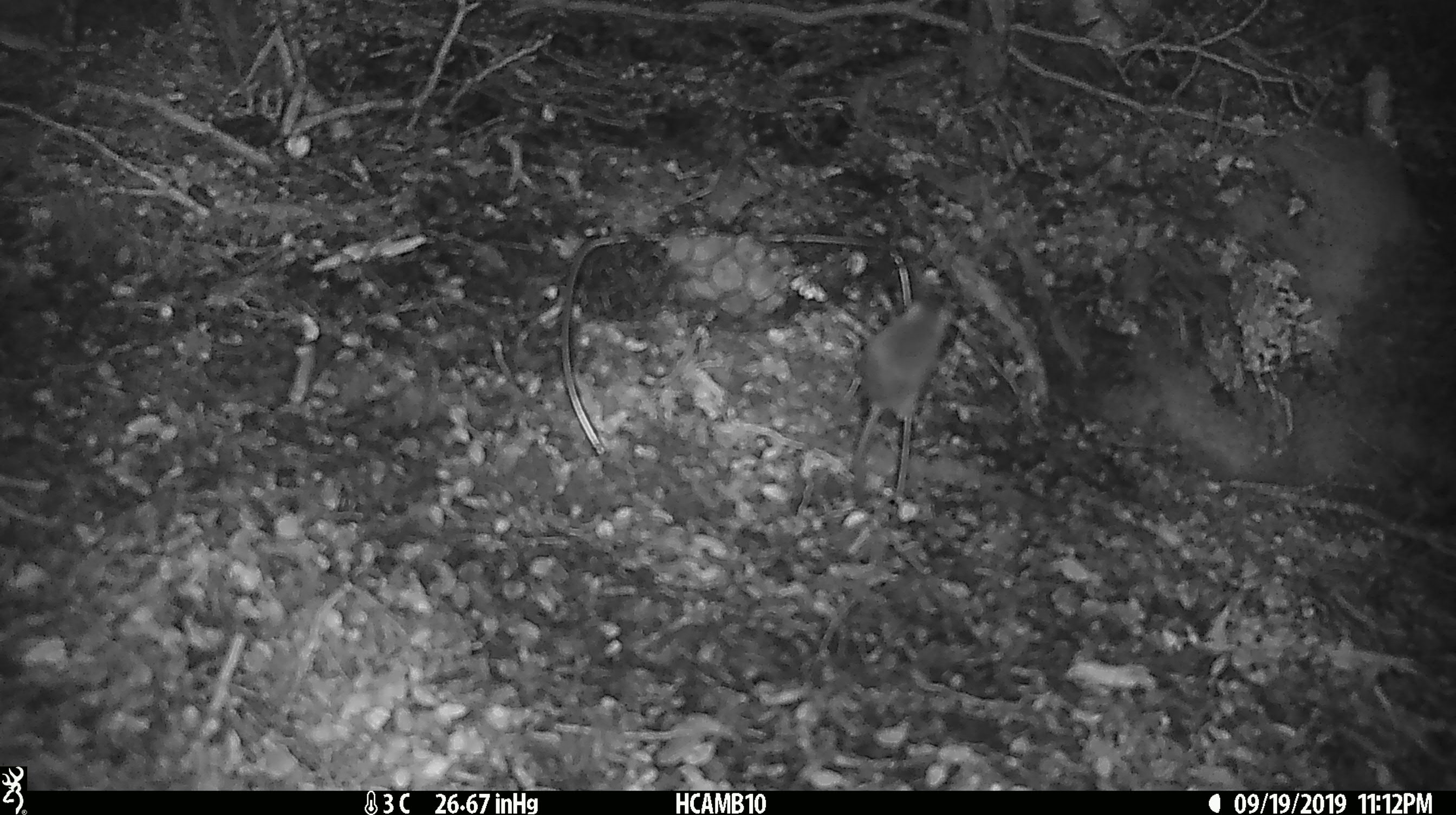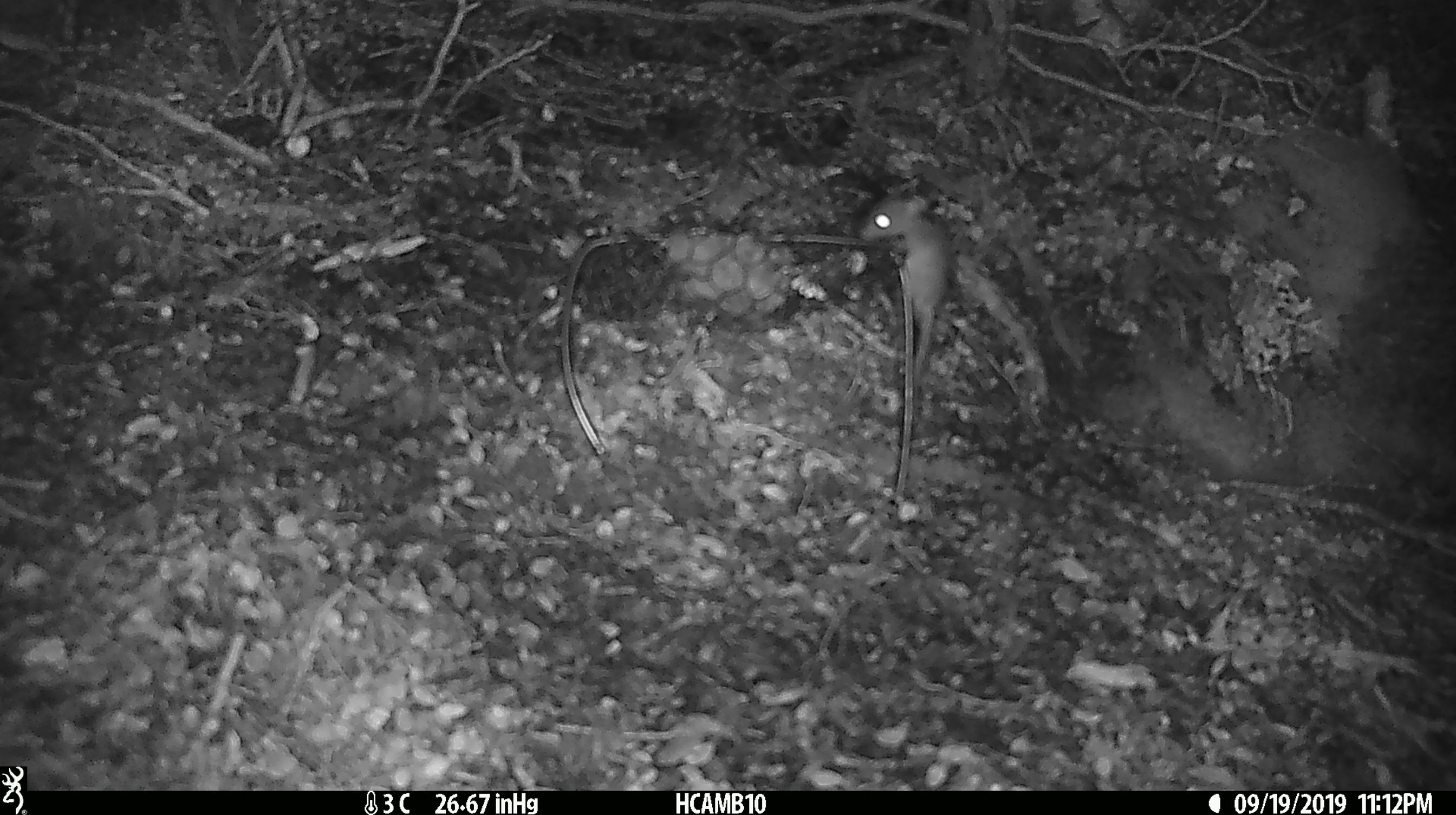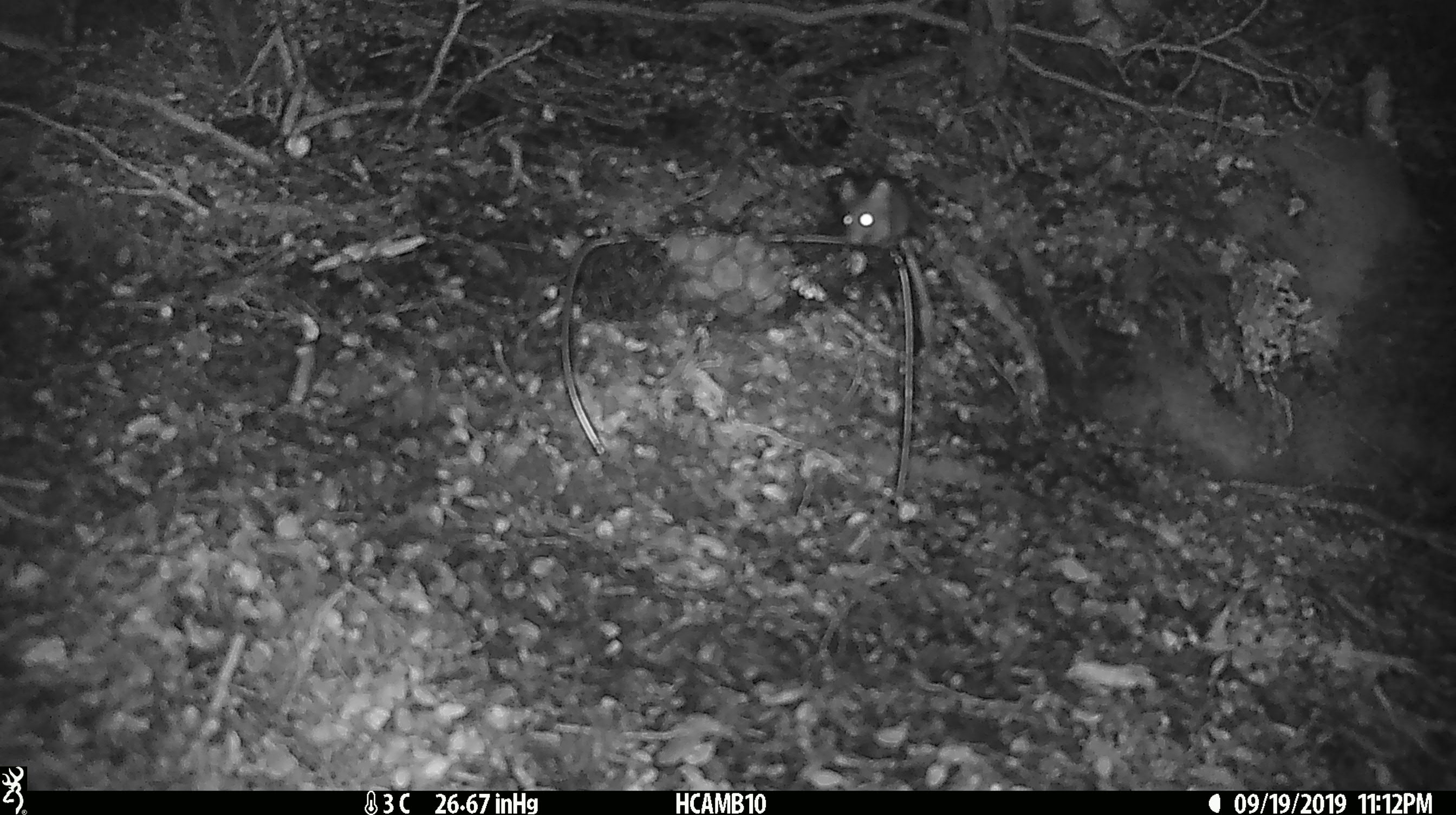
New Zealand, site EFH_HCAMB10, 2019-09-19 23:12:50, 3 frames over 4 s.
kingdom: Animalia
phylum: Chordata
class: Mammalia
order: Rodentia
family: Muridae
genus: Mus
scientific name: Mus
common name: mouse